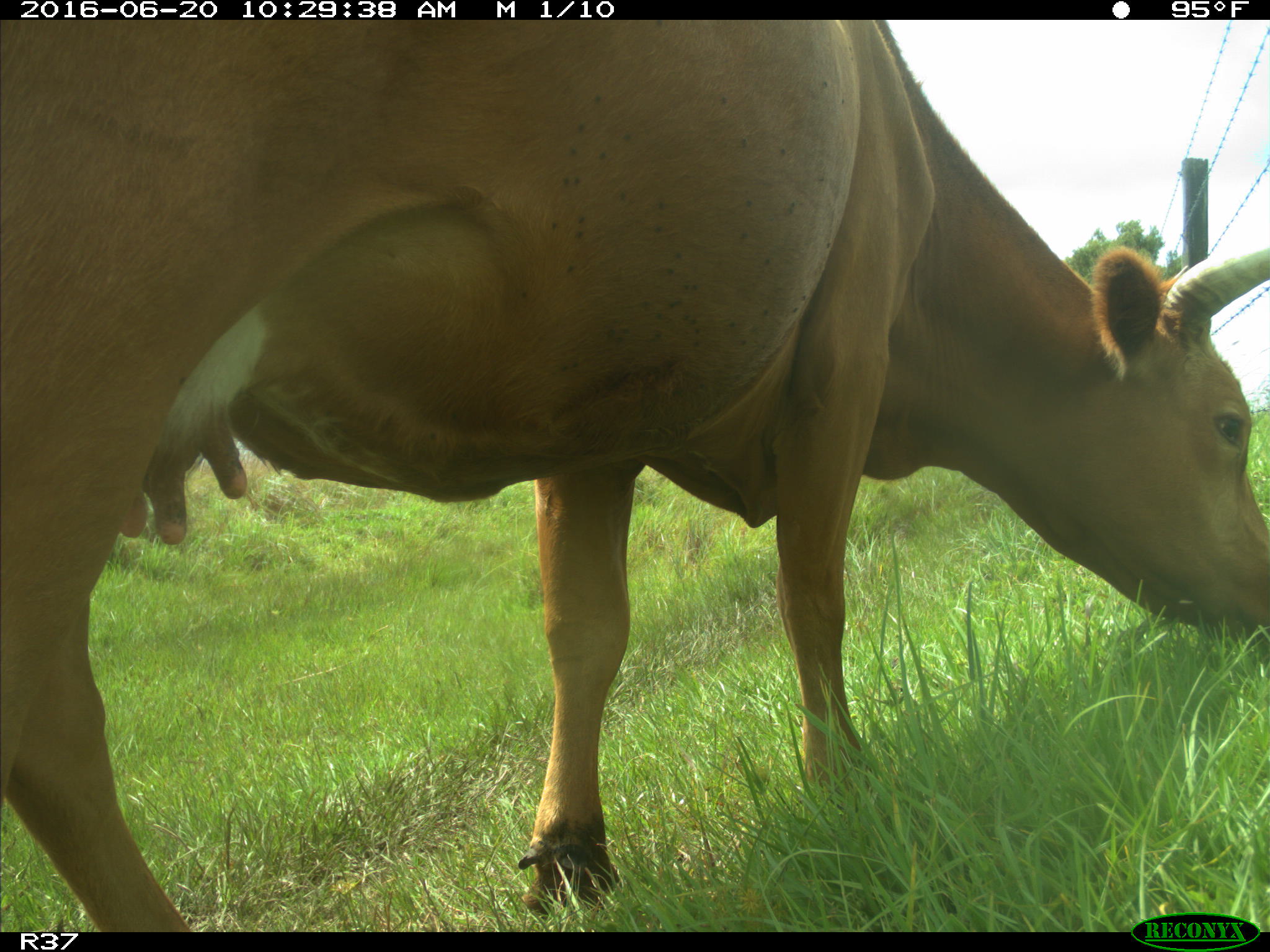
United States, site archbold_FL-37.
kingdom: Animalia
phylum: Chordata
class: Mammalia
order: Artiodactyla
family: Bovidae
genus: Bos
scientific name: Bos taurus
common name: domestic cow